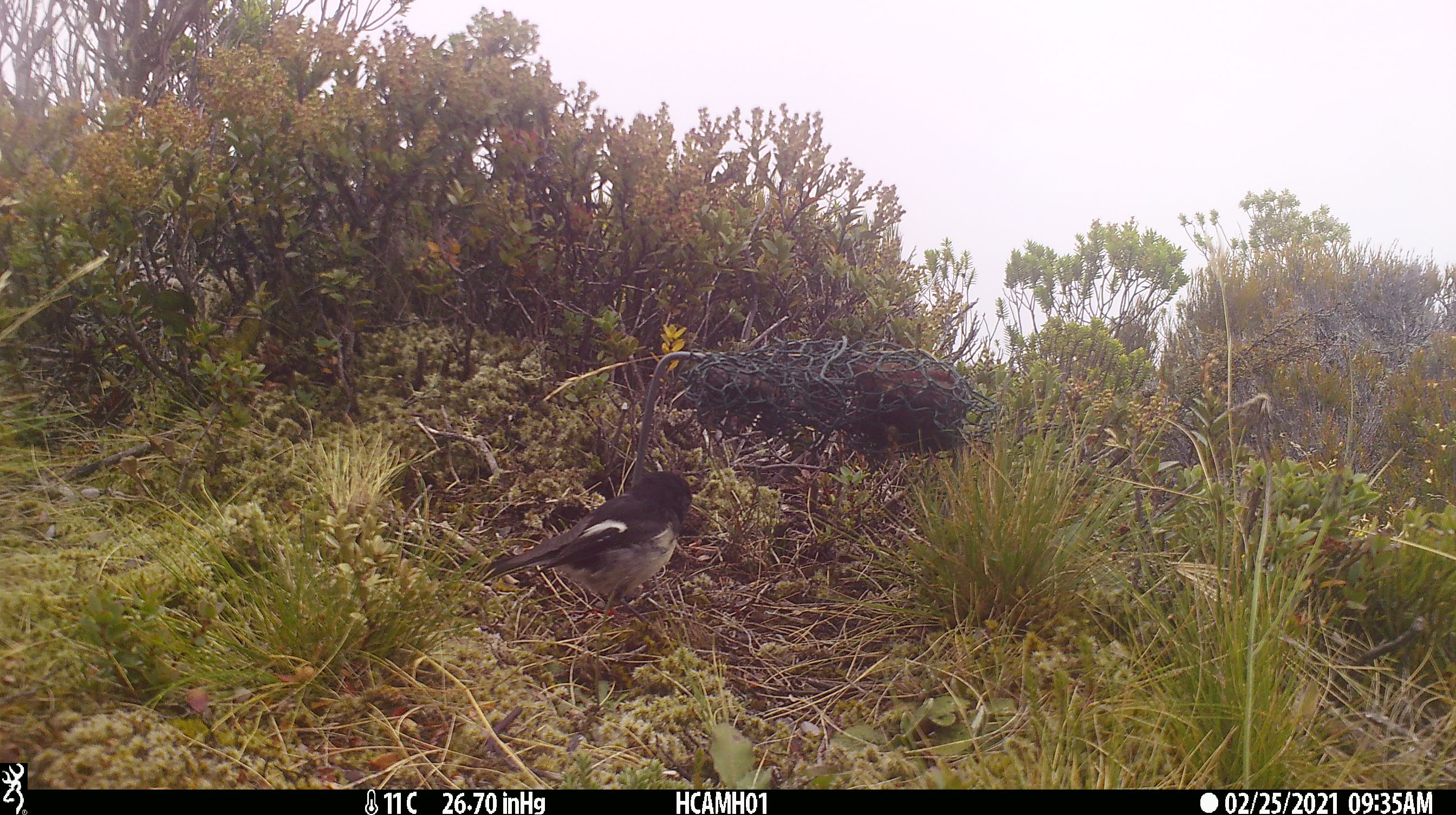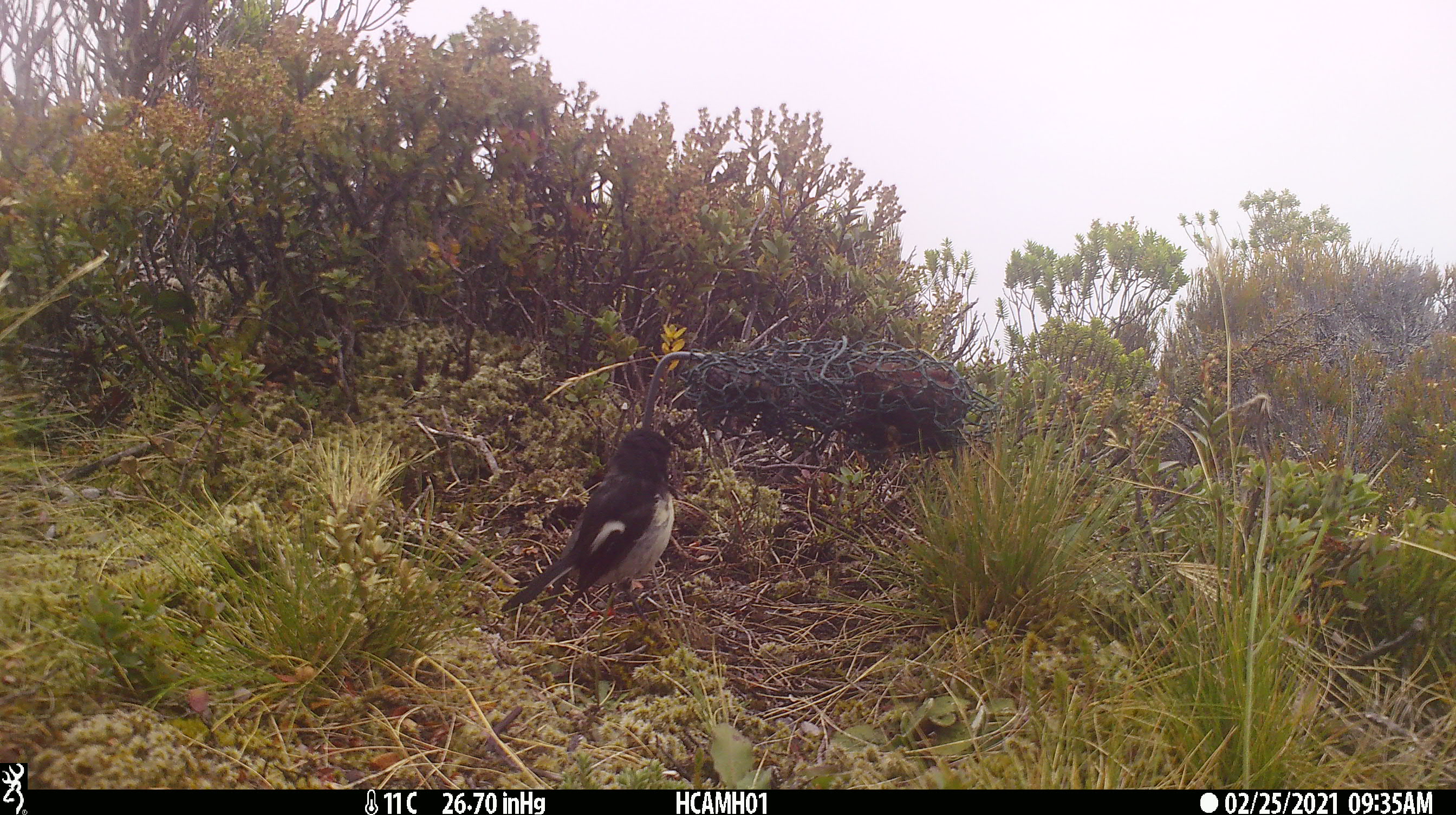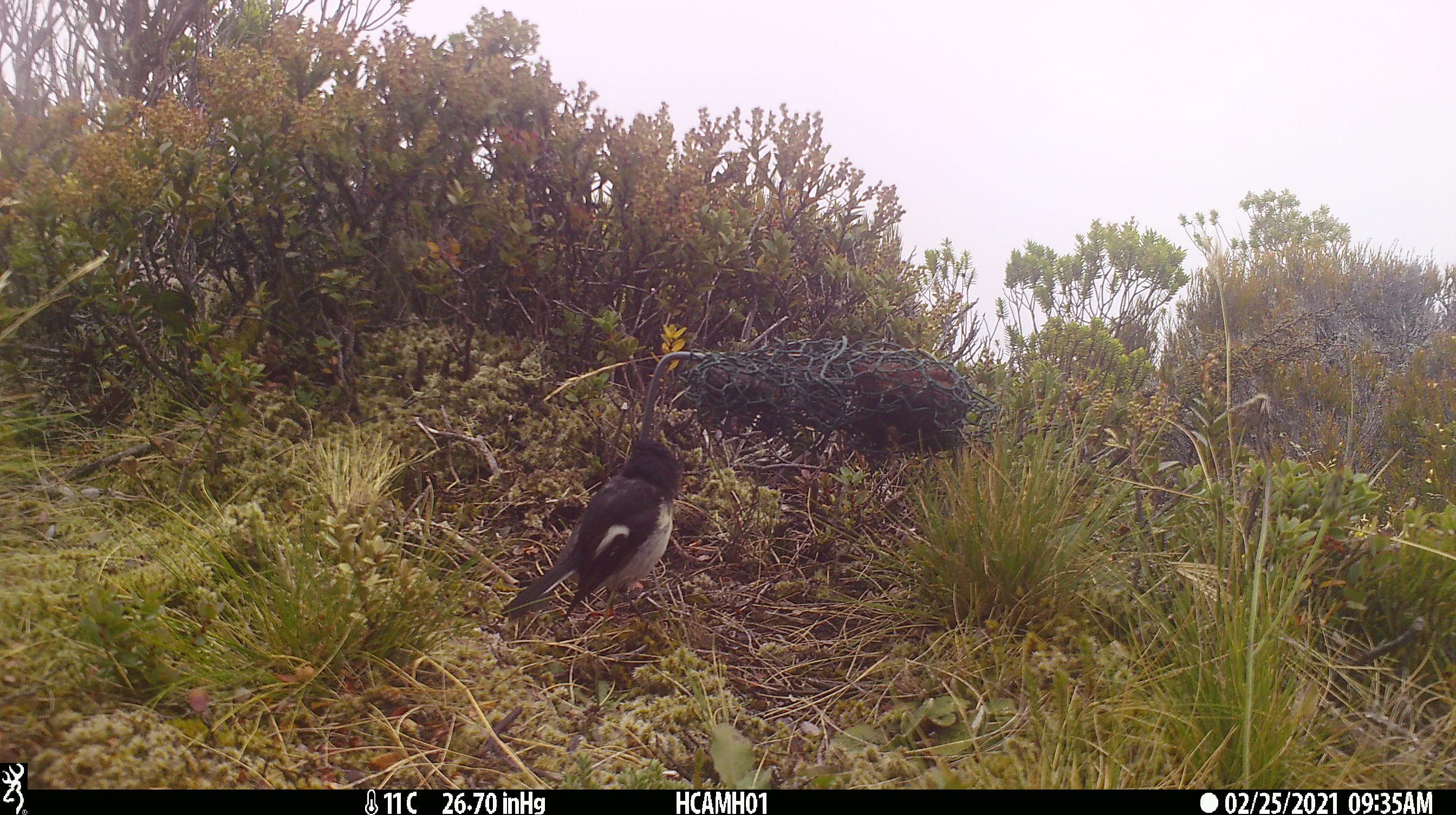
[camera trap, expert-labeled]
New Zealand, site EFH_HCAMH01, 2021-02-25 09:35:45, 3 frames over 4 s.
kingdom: Animalia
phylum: Chordata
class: Aves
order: Passeriformes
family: Petroicidae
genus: Petroica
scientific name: Petroica macrocephala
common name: tomtit